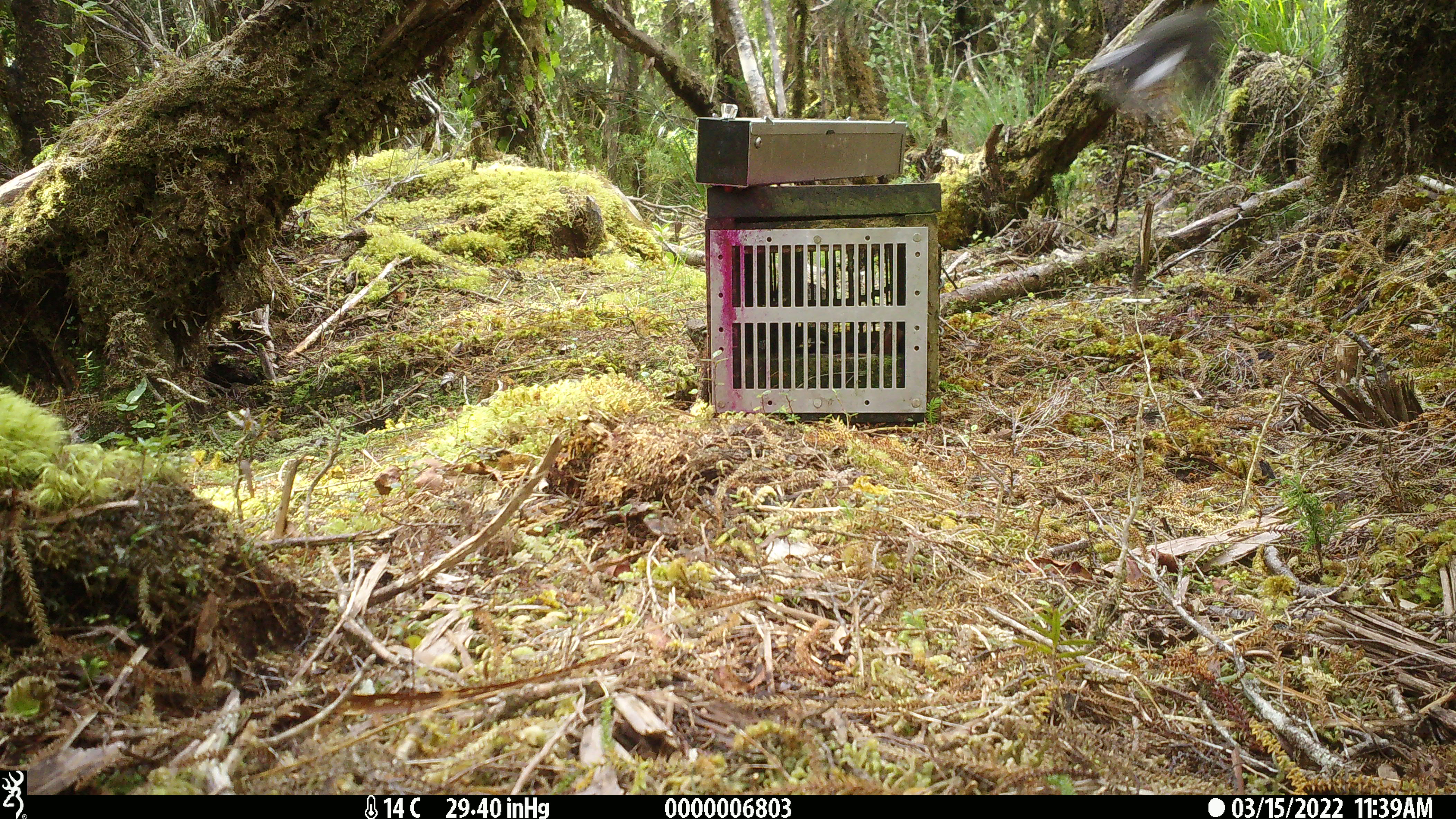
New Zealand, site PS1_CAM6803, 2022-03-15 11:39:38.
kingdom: Animalia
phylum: Chordata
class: Aves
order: Passeriformes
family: Petroicidae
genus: Petroica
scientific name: Petroica macrocephala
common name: tomtit